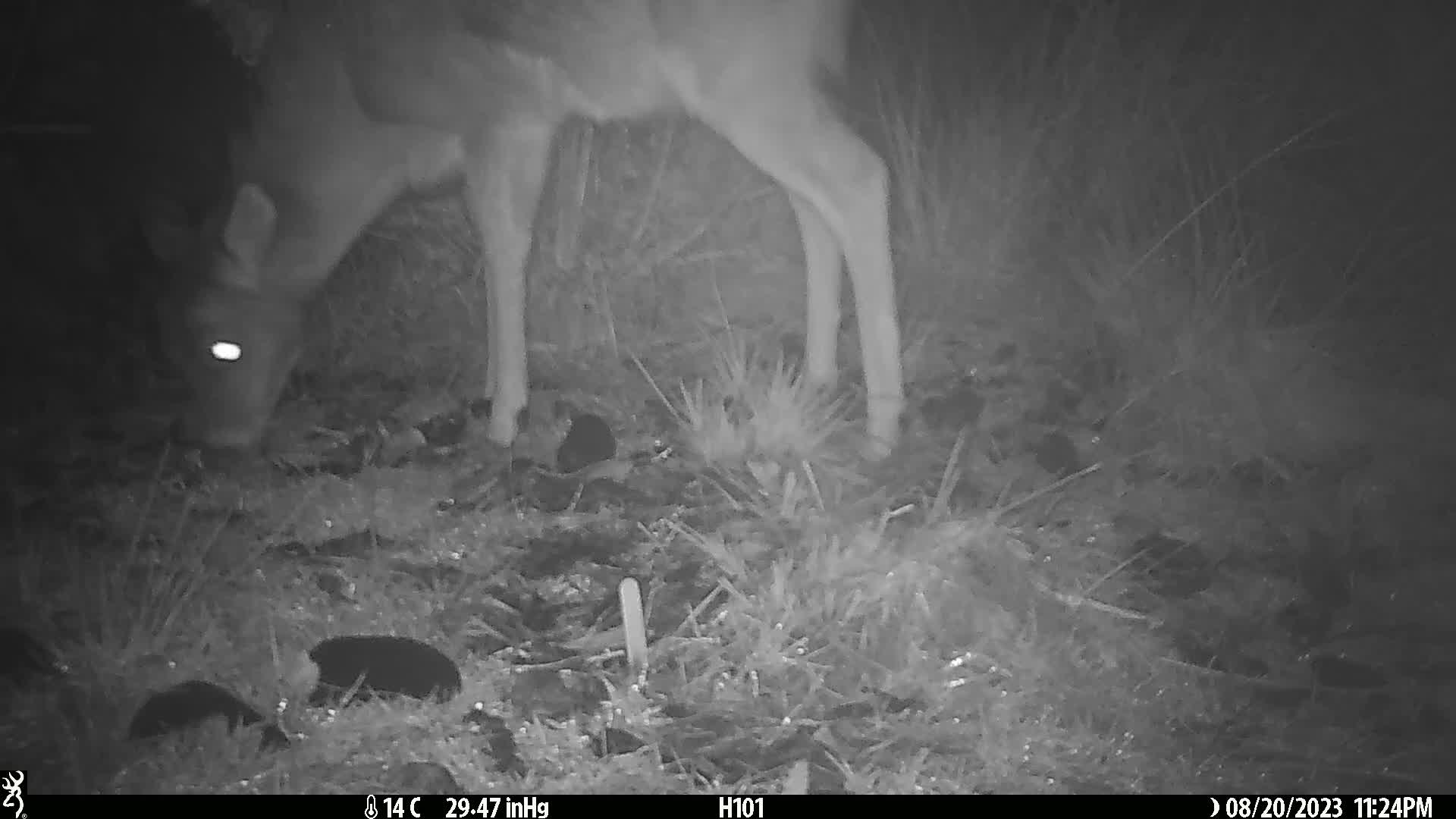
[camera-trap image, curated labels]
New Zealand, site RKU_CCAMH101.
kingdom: Animalia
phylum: Chordata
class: Mammalia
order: Artiodactyla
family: Cervidae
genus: Odocoileus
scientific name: Odocoileus virginianus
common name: white-tailed deer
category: white tailed deer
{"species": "white tailed deer (white-tailed deer) (Odocoileus virginianus)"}